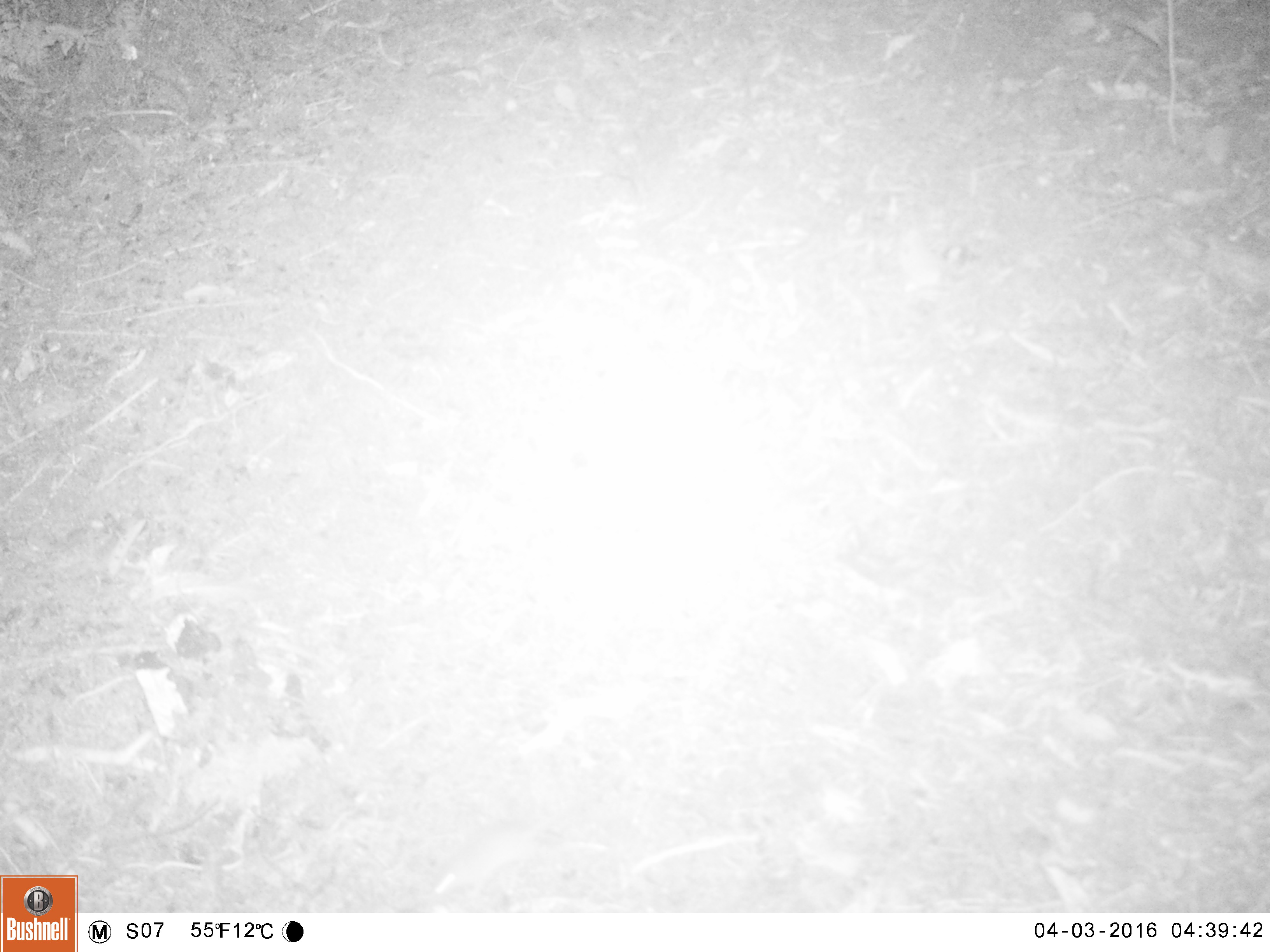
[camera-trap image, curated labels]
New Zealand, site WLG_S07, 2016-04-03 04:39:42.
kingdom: Animalia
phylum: Chordata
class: Mammalia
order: Rodentia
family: Muridae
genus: Mus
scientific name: Mus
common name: mouse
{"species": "mouse (Mus)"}